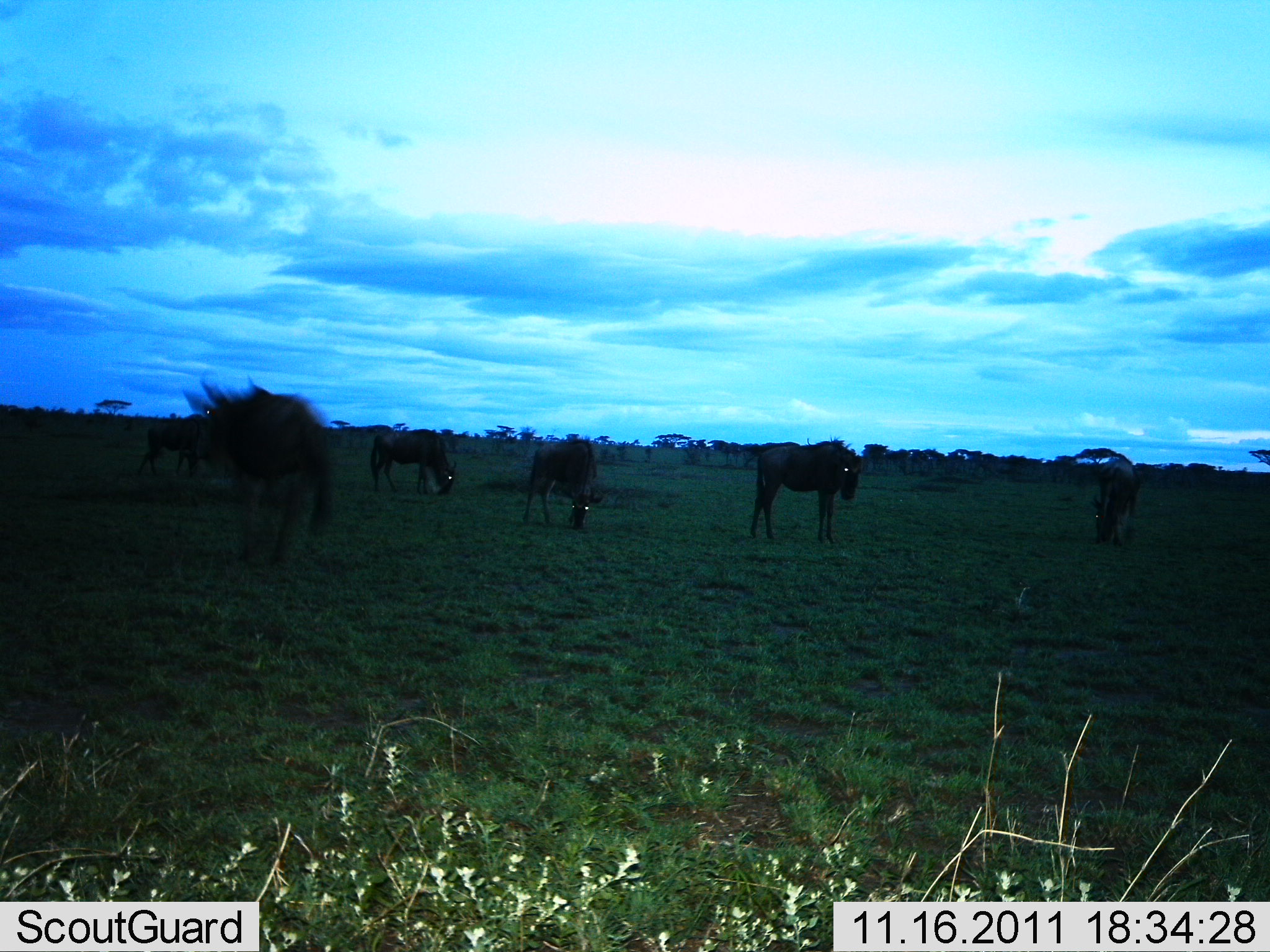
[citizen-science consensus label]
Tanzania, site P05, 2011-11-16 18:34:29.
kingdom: Animalia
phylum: Chordata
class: Mammalia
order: Artiodactyla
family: Bovidae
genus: Connochaetes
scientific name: Connochaetes taurinus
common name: blue wildebeest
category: wildebeest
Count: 6.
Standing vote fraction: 60%.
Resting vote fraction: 0%.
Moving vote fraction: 20%.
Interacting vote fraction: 10%.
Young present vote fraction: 0%.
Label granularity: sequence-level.